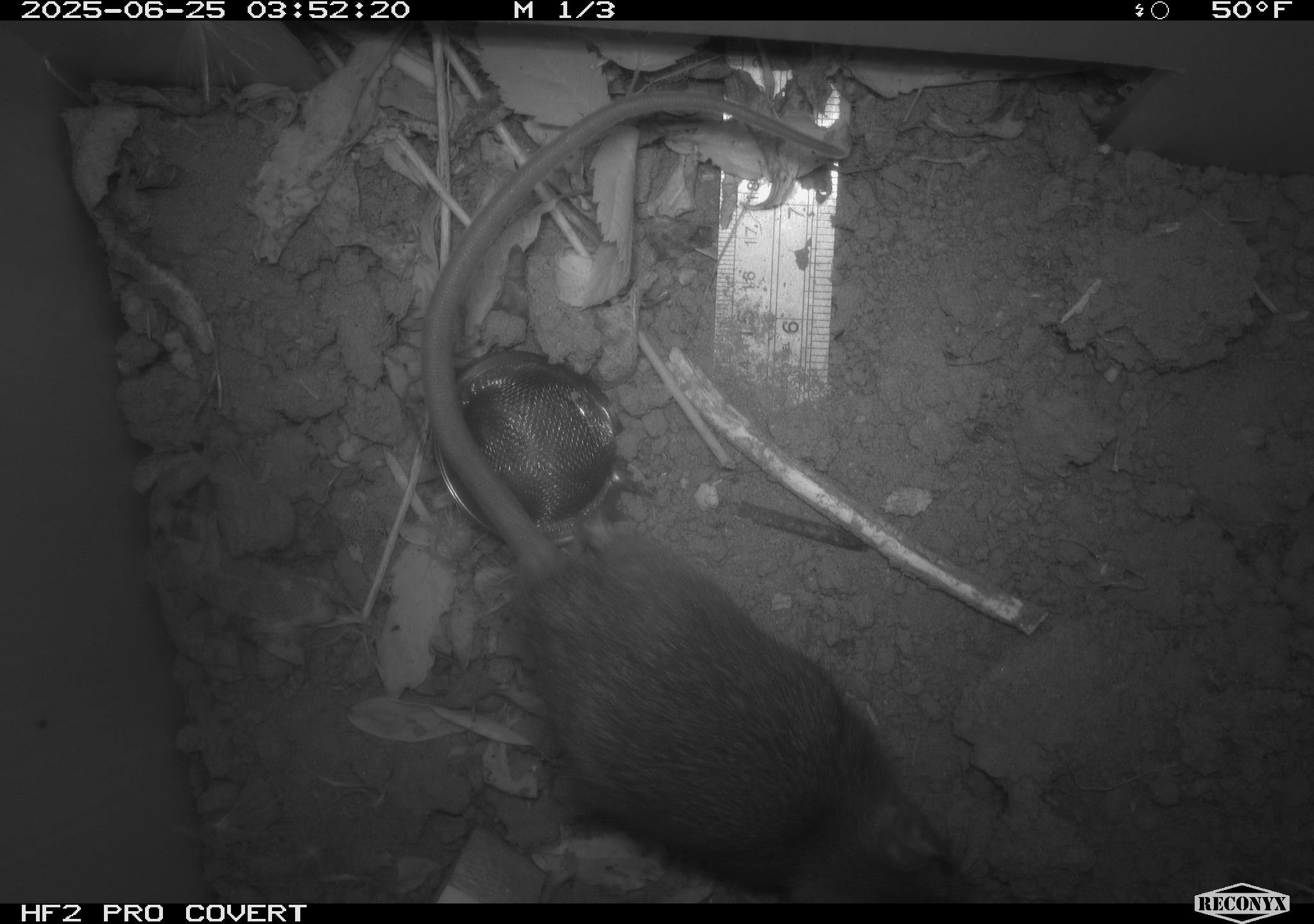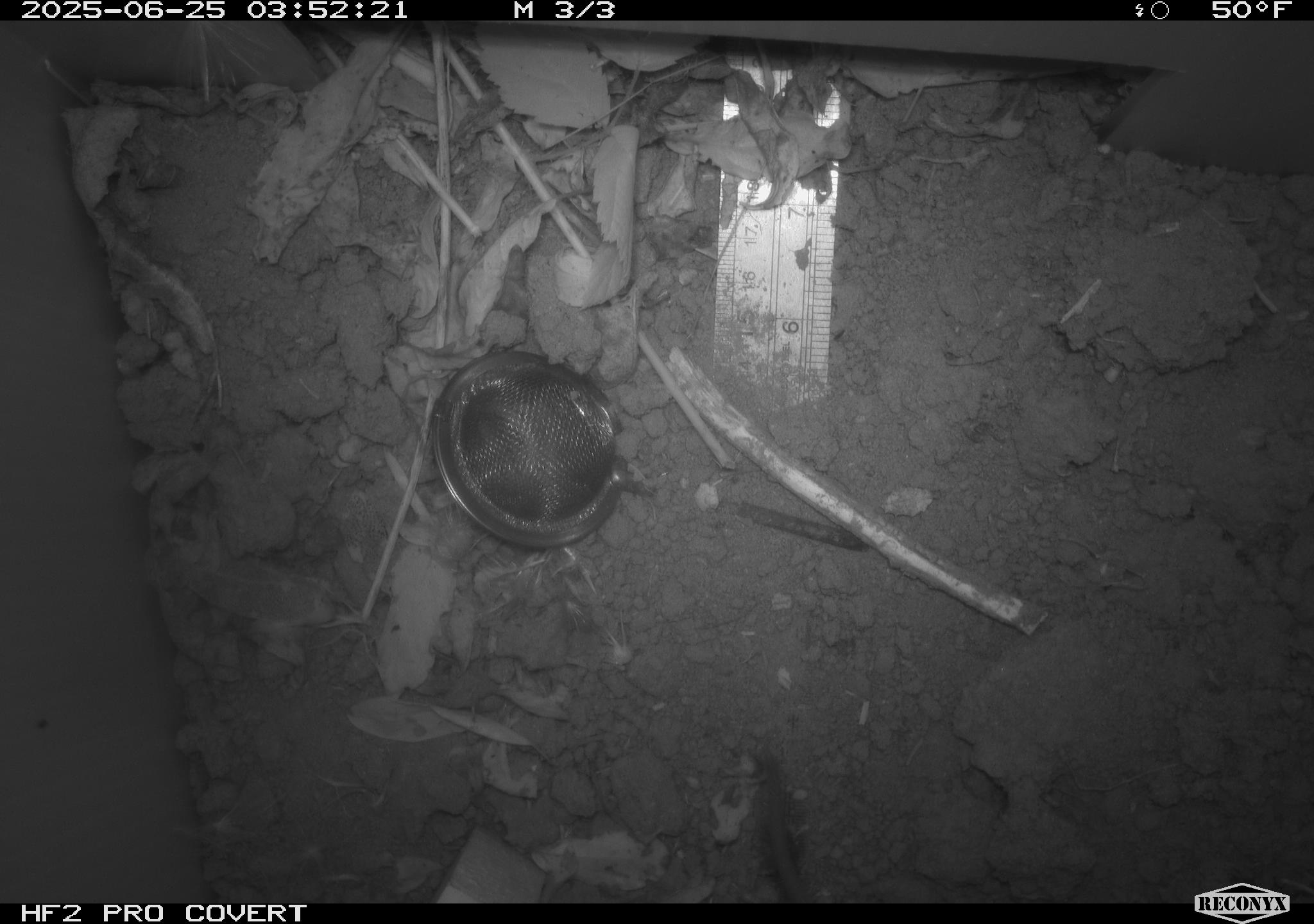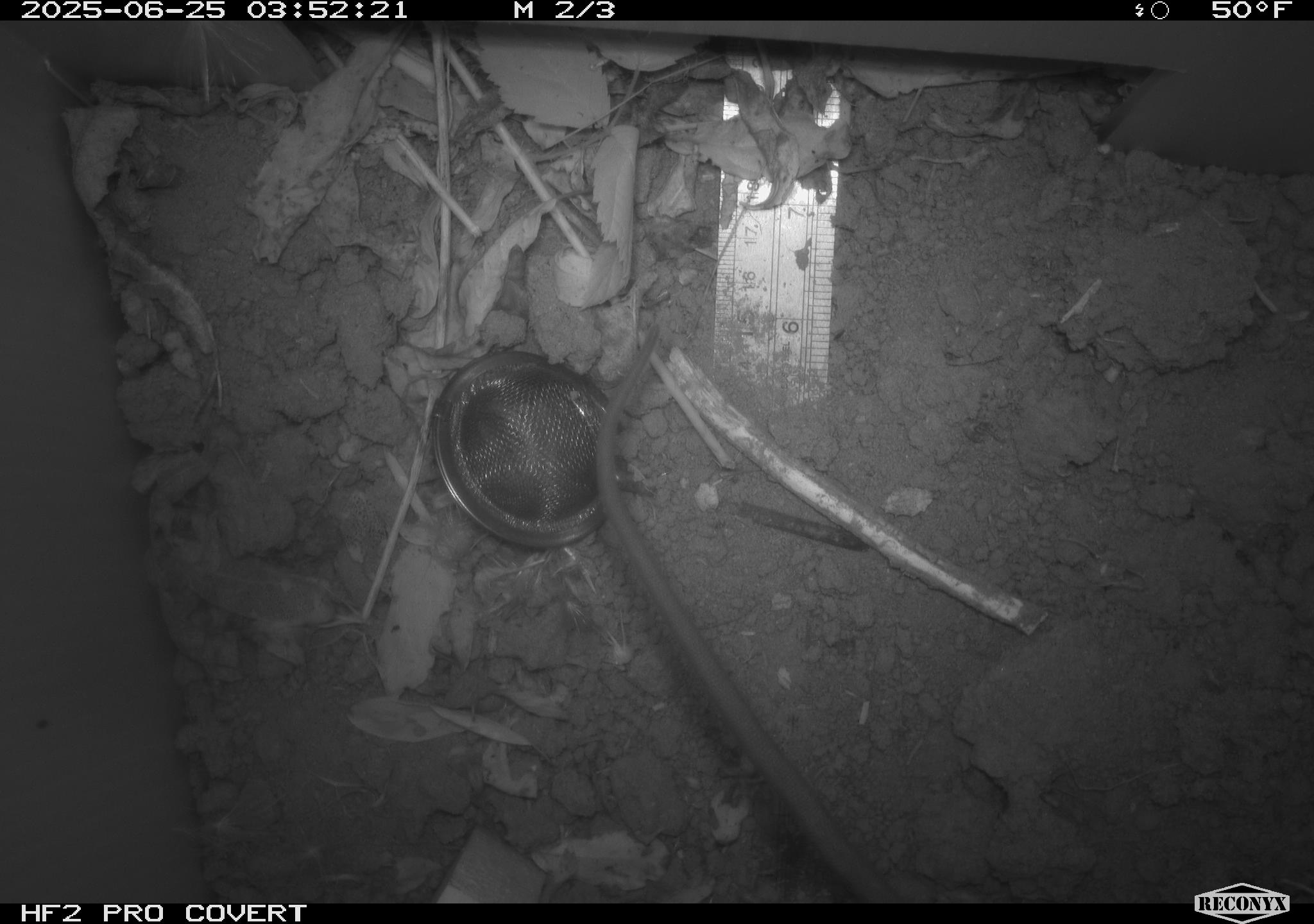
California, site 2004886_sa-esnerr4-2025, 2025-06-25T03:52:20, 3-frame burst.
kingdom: Animalia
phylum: Chordata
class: Mammalia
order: Rodentia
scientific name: Rodentia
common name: rodent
Rodent (Rodentia).